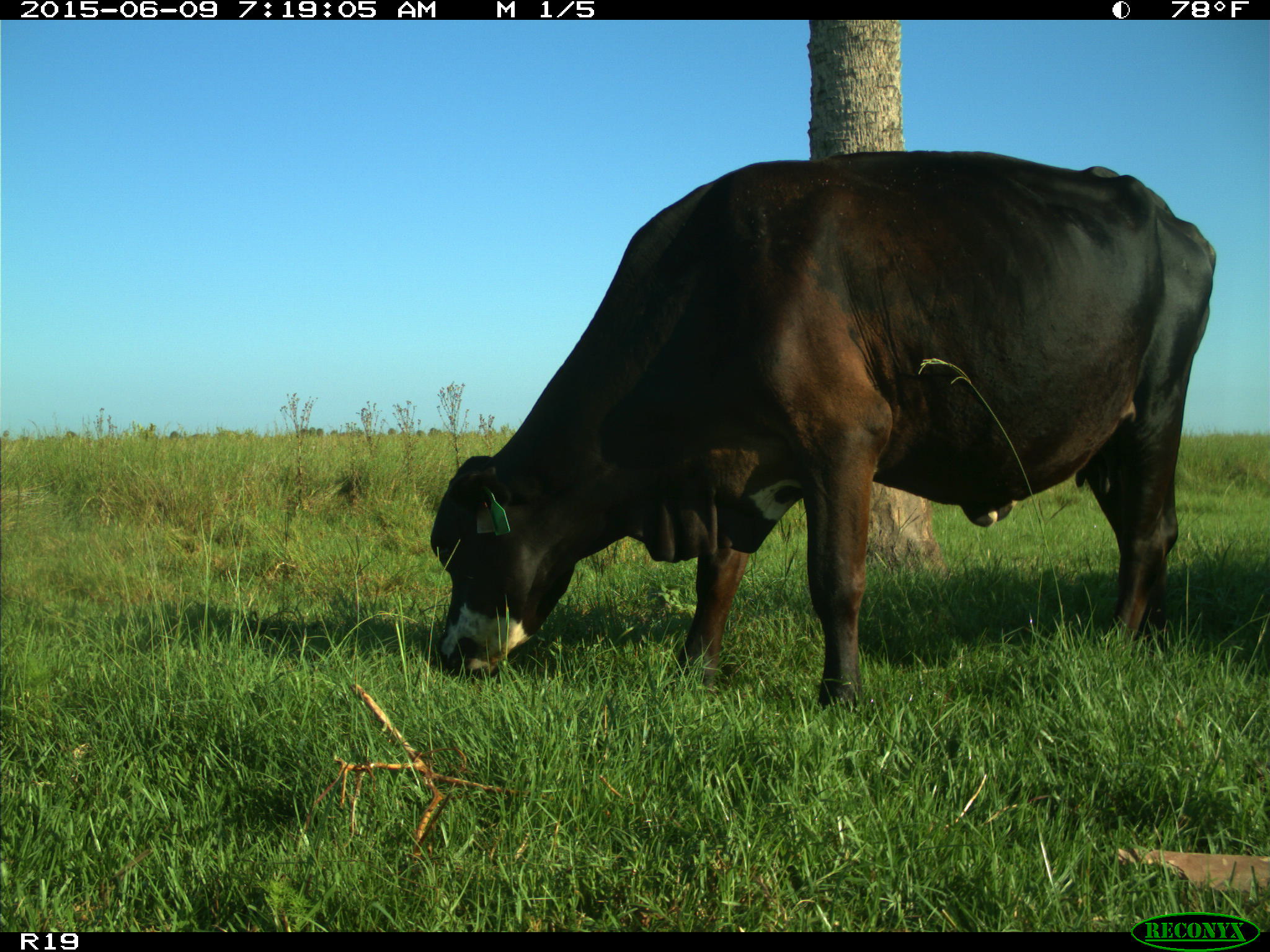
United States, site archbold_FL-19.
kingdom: Animalia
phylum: Chordata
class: Mammalia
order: Artiodactyla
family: Bovidae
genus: Bos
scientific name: Bos taurus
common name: domestic cow